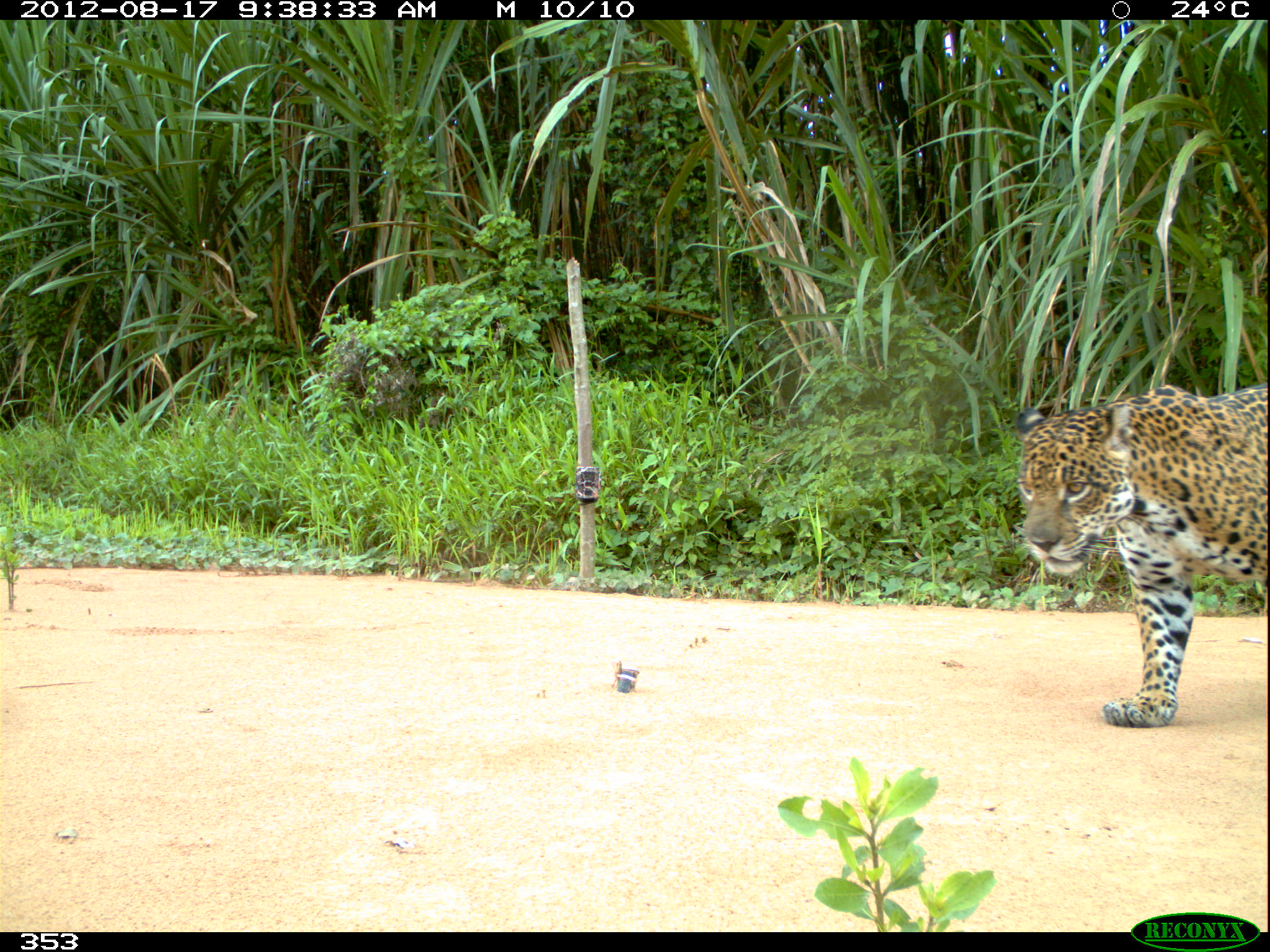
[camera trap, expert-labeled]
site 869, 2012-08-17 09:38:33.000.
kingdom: Animalia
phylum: Chordata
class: Mammalia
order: Carnivora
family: Felidae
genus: Panthera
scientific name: Panthera onca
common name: jaguar